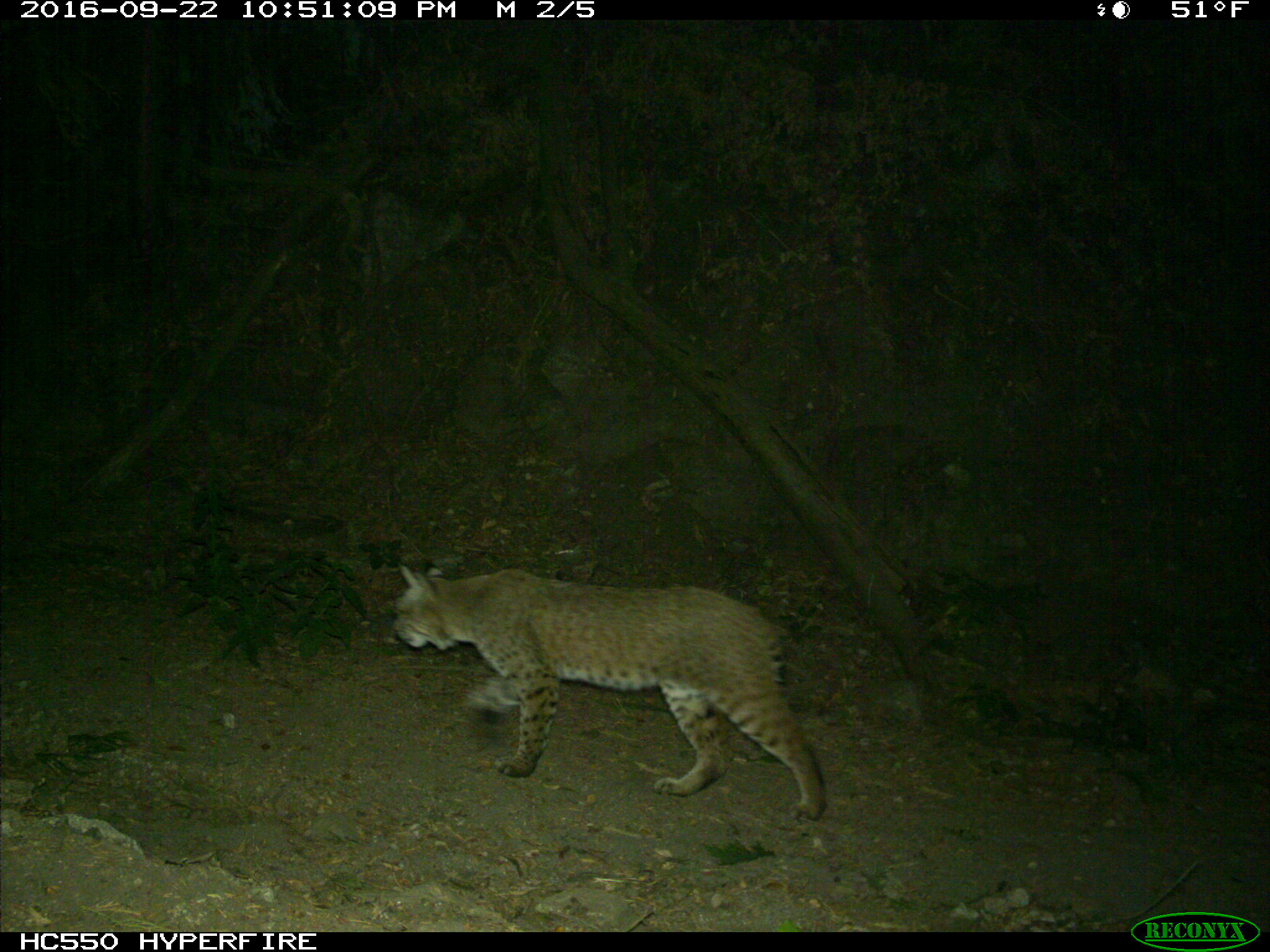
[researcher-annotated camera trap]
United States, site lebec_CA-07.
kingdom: Animalia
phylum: Chordata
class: Mammalia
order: Carnivora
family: Felidae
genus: Lynx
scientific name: Lynx rufus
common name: bobcat